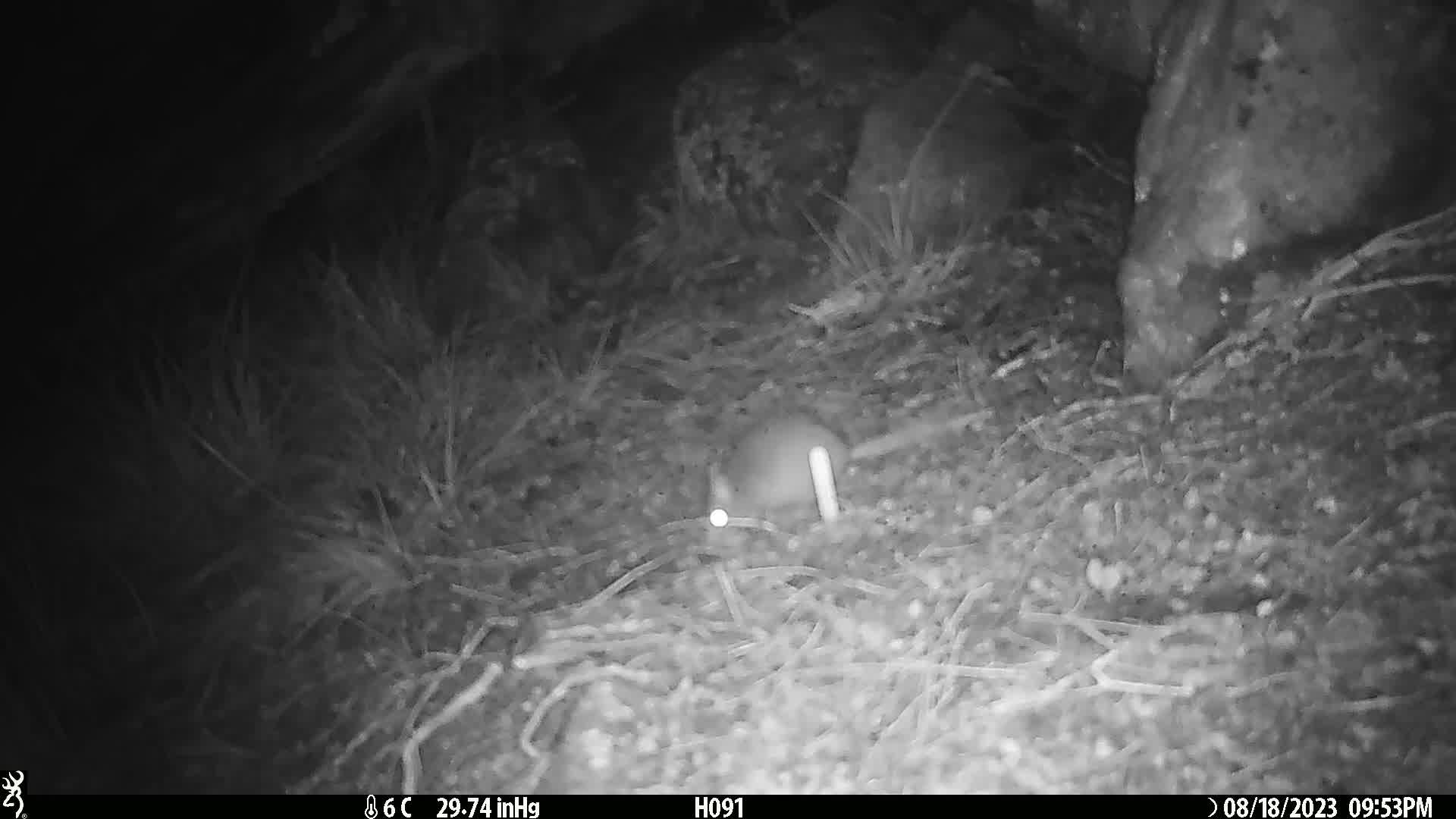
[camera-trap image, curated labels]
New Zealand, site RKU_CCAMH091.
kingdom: Animalia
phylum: Chordata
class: Mammalia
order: Rodentia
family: Muridae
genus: Rattus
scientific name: Rattus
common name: rat